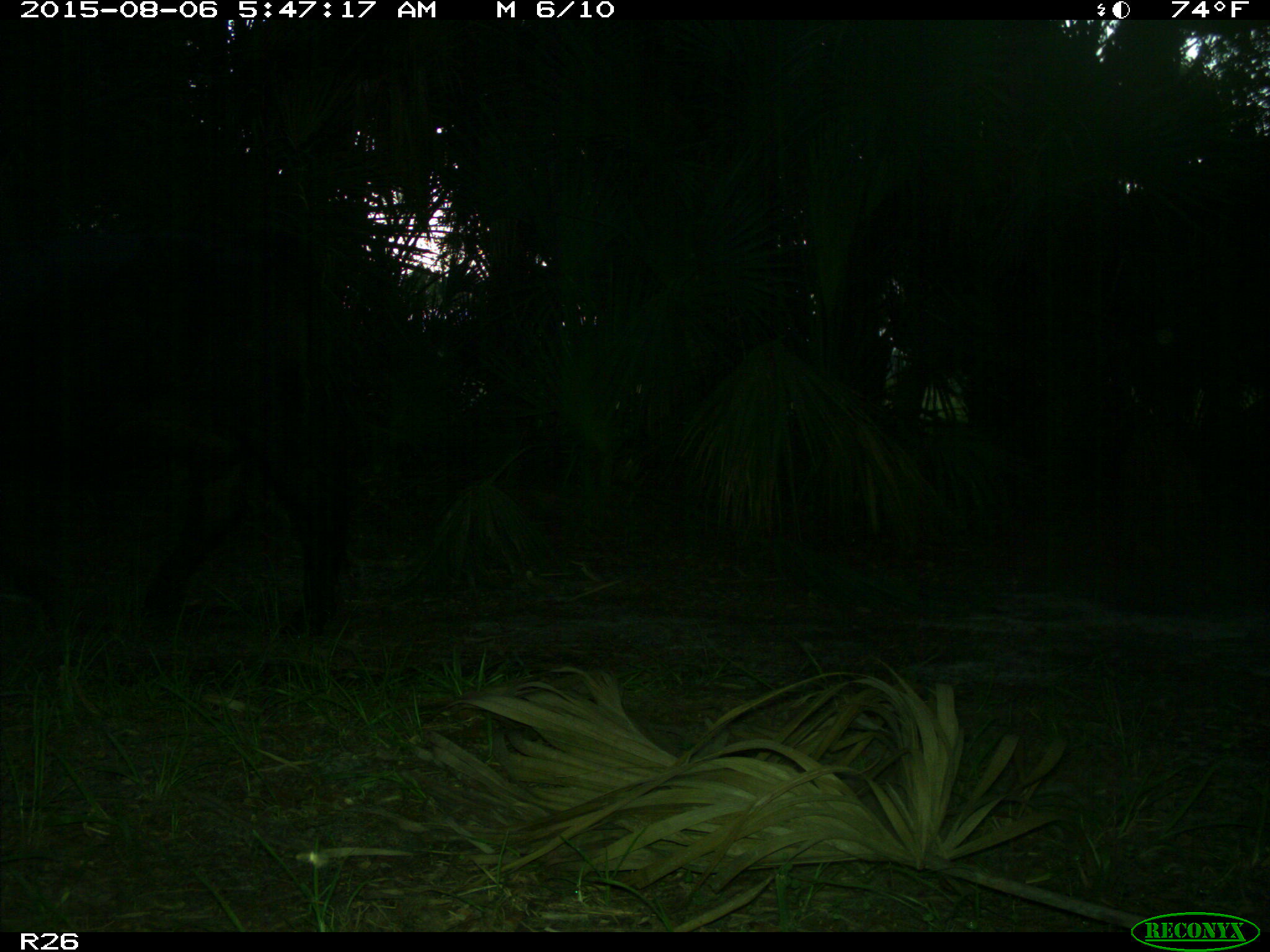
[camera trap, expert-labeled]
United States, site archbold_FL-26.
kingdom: Animalia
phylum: Chordata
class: Mammalia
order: Artiodactyla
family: Bovidae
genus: Bos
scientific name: Bos taurus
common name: domestic cow